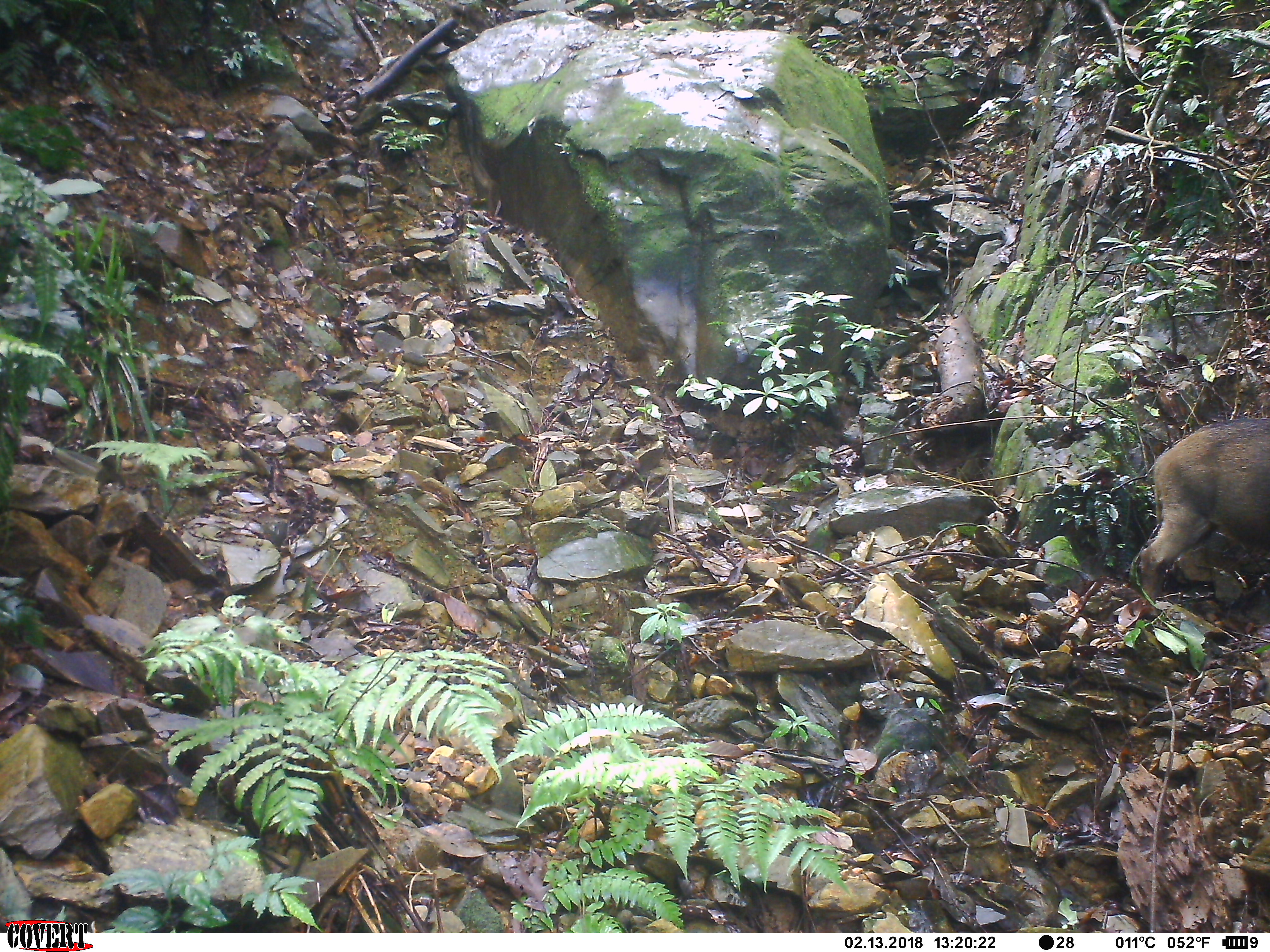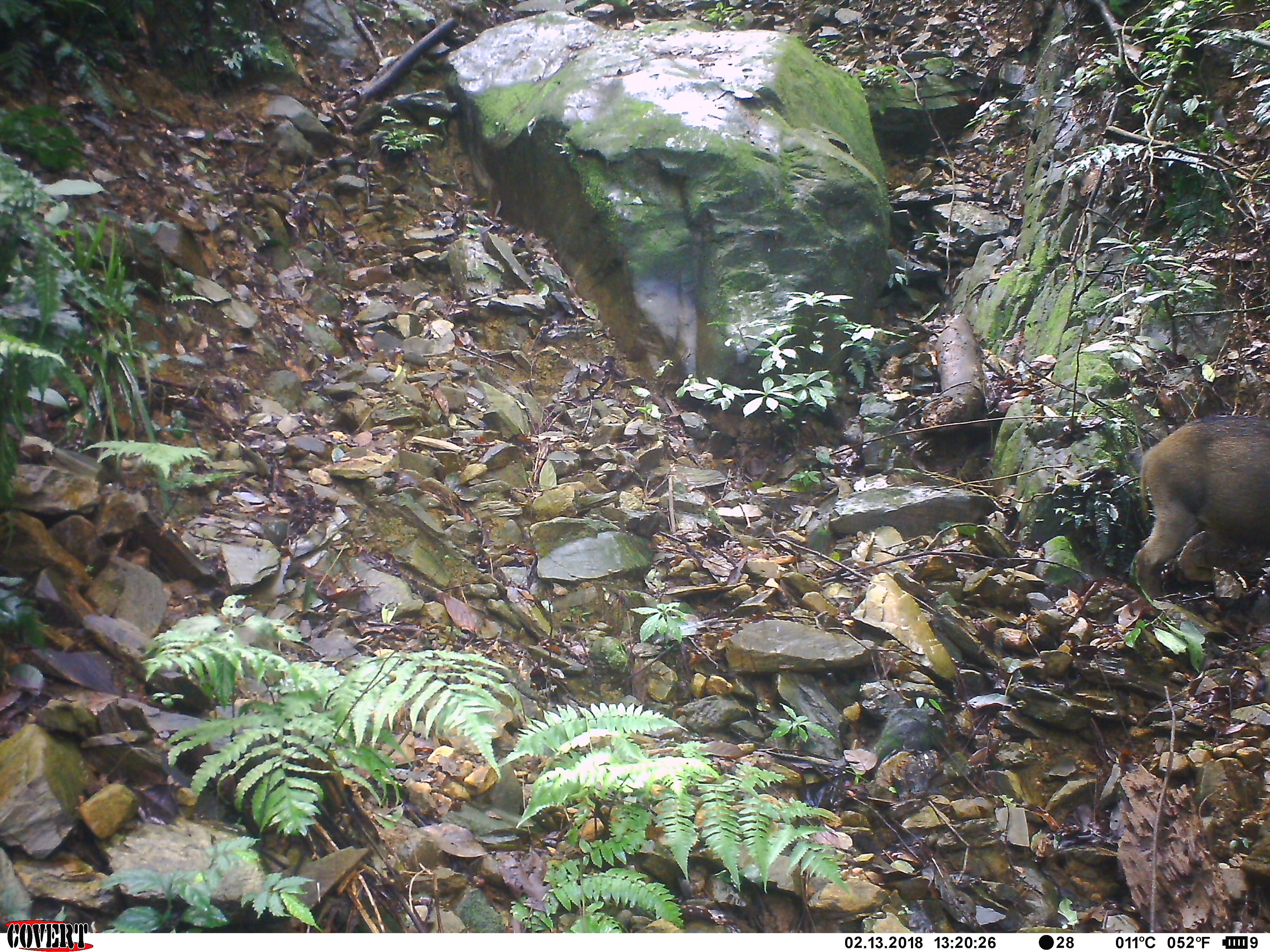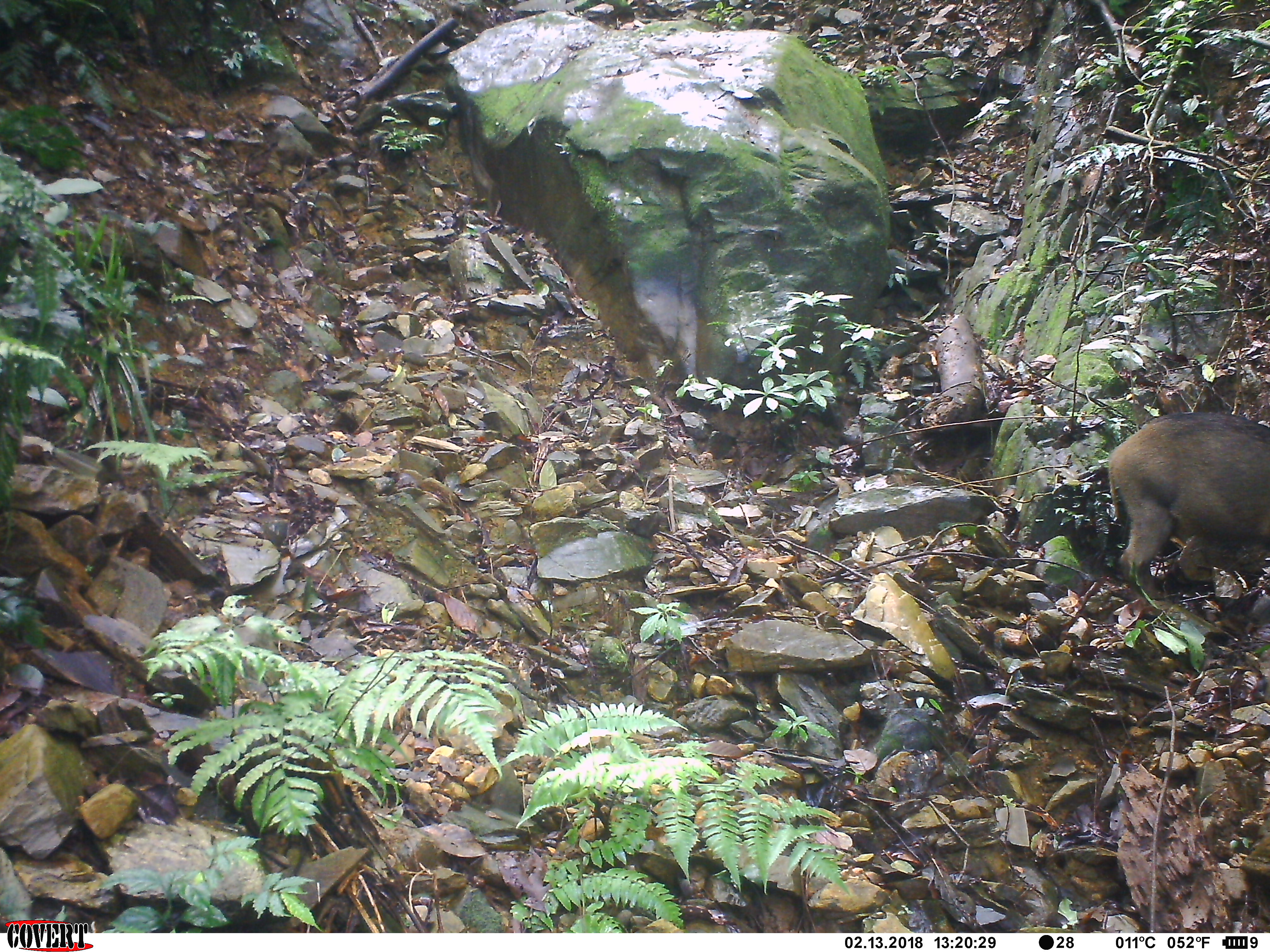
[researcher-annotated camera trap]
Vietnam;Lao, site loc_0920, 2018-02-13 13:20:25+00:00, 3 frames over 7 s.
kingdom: Animalia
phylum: Chordata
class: Mammalia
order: Artiodactyla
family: Suidae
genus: Sus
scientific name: Sus scrofa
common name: eurasian wild pig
Eurasian wild pig (Sus scrofa). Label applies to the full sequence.